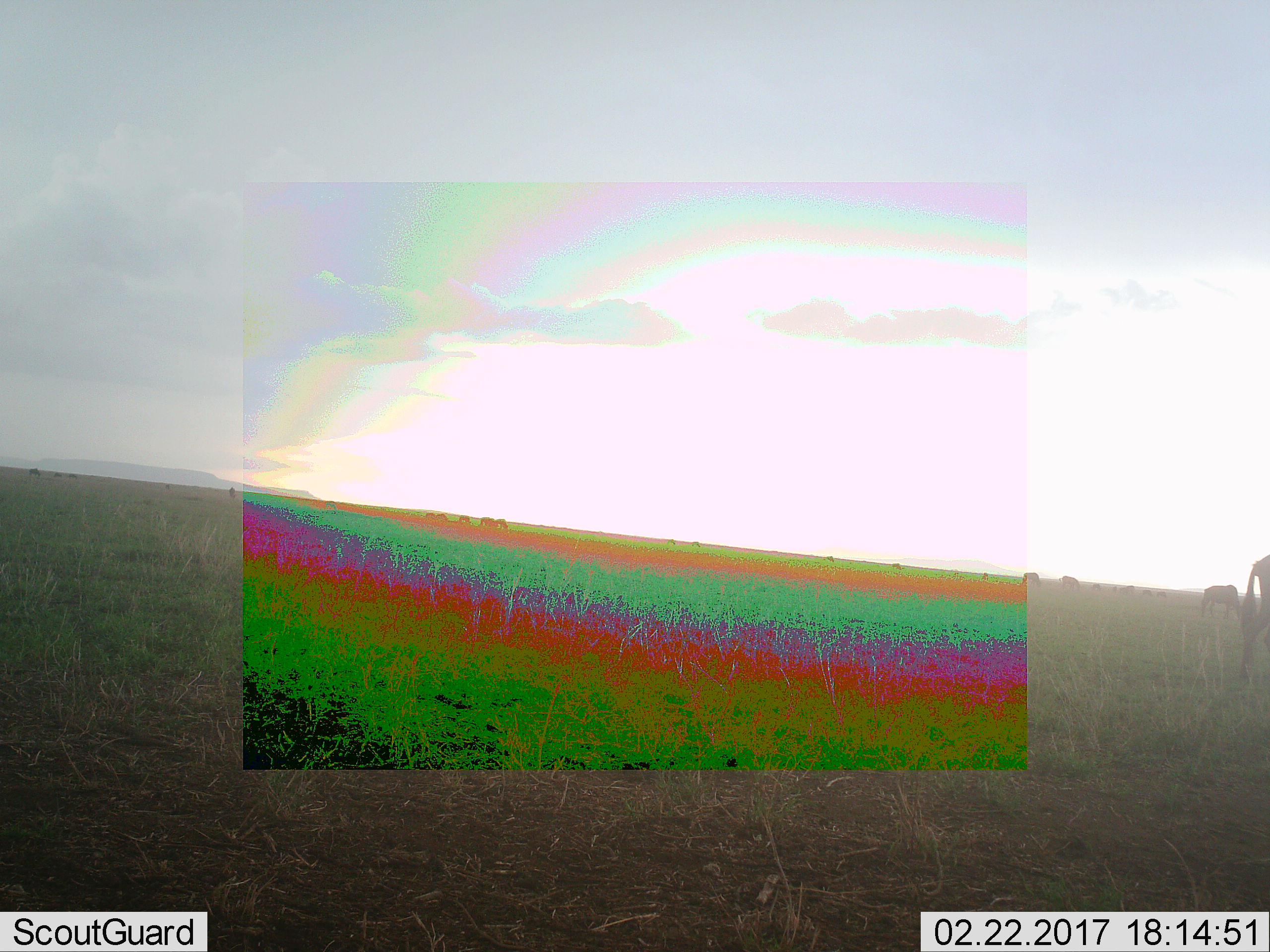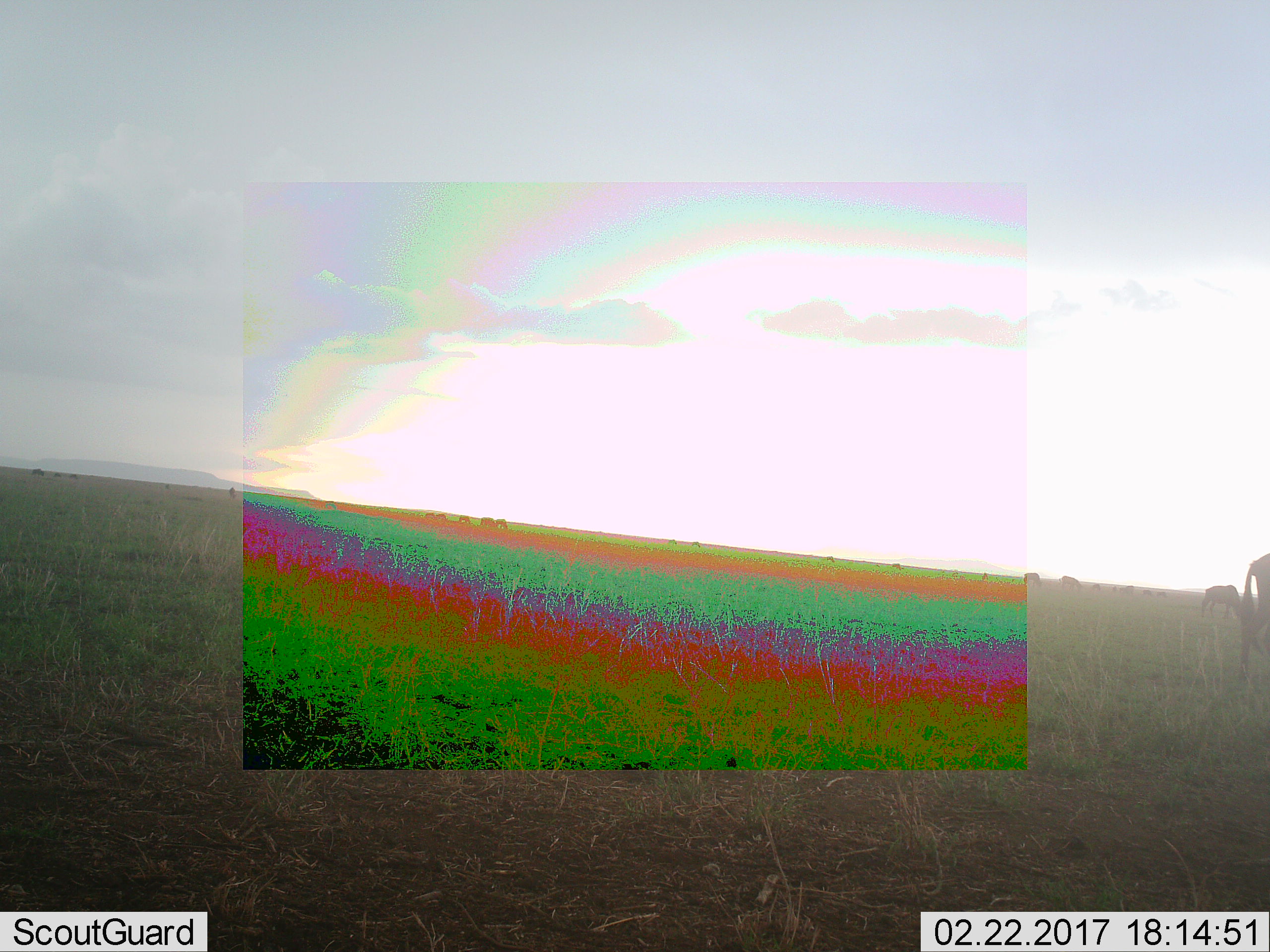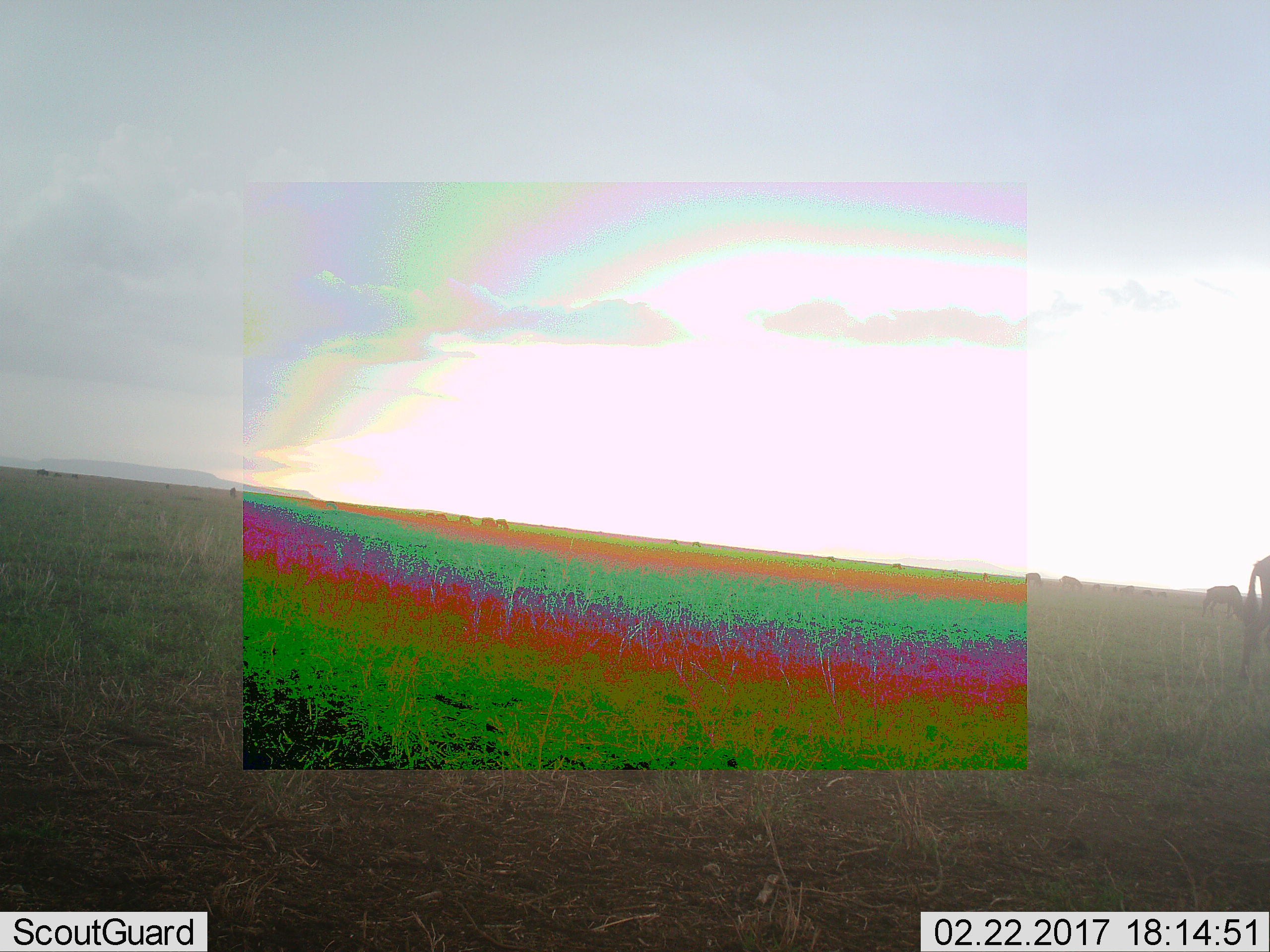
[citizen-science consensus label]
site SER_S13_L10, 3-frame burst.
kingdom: Animalia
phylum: Chordata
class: Mammalia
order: Artiodactyla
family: Bovidae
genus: Connochaetes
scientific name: Connochaetes taurinus taurinus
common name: blue wildebeest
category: wildebeestblue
Wildebeestblue (blue wildebeest) (Connochaetes taurinus taurinus), count 11-50. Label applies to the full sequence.